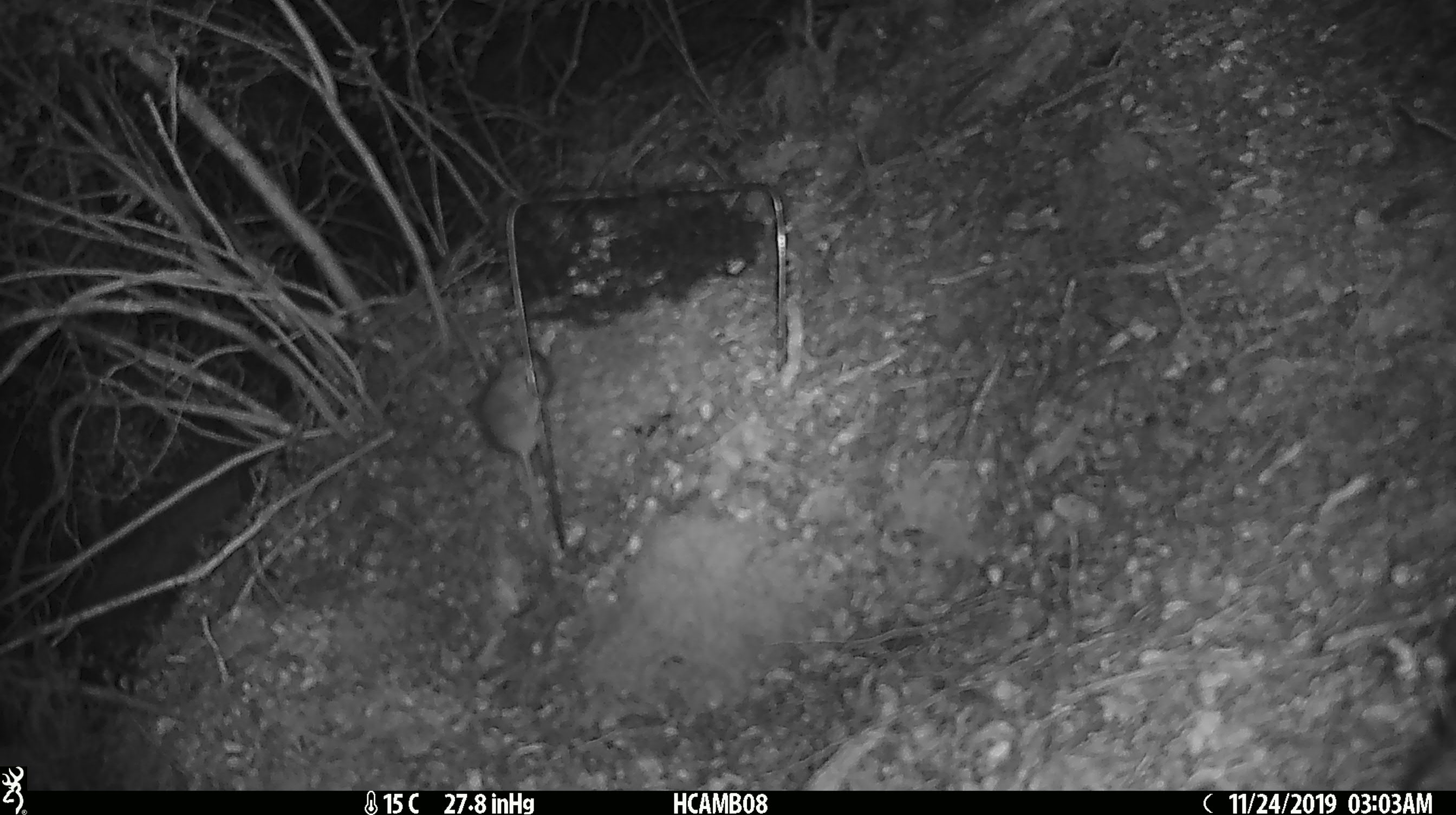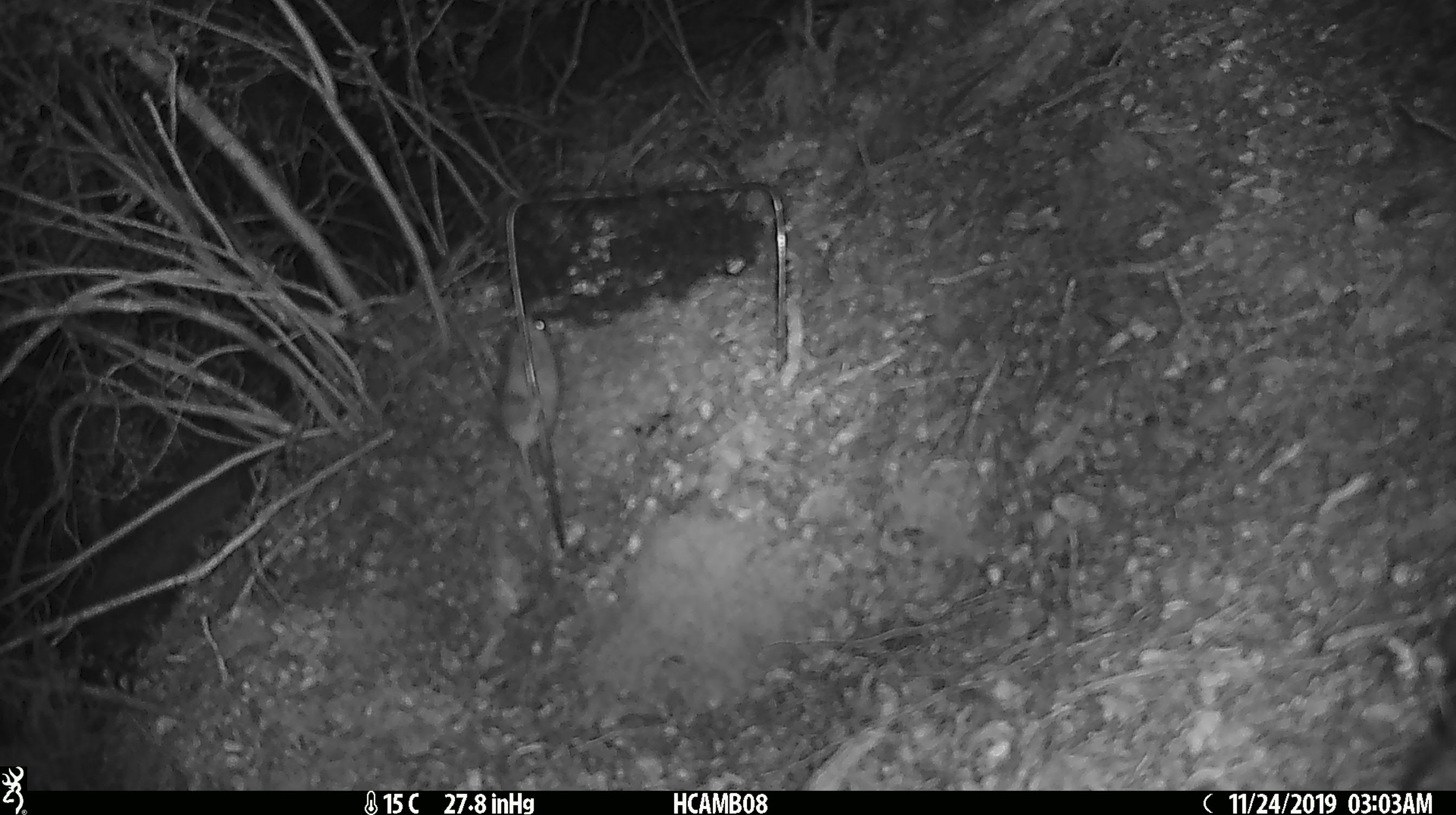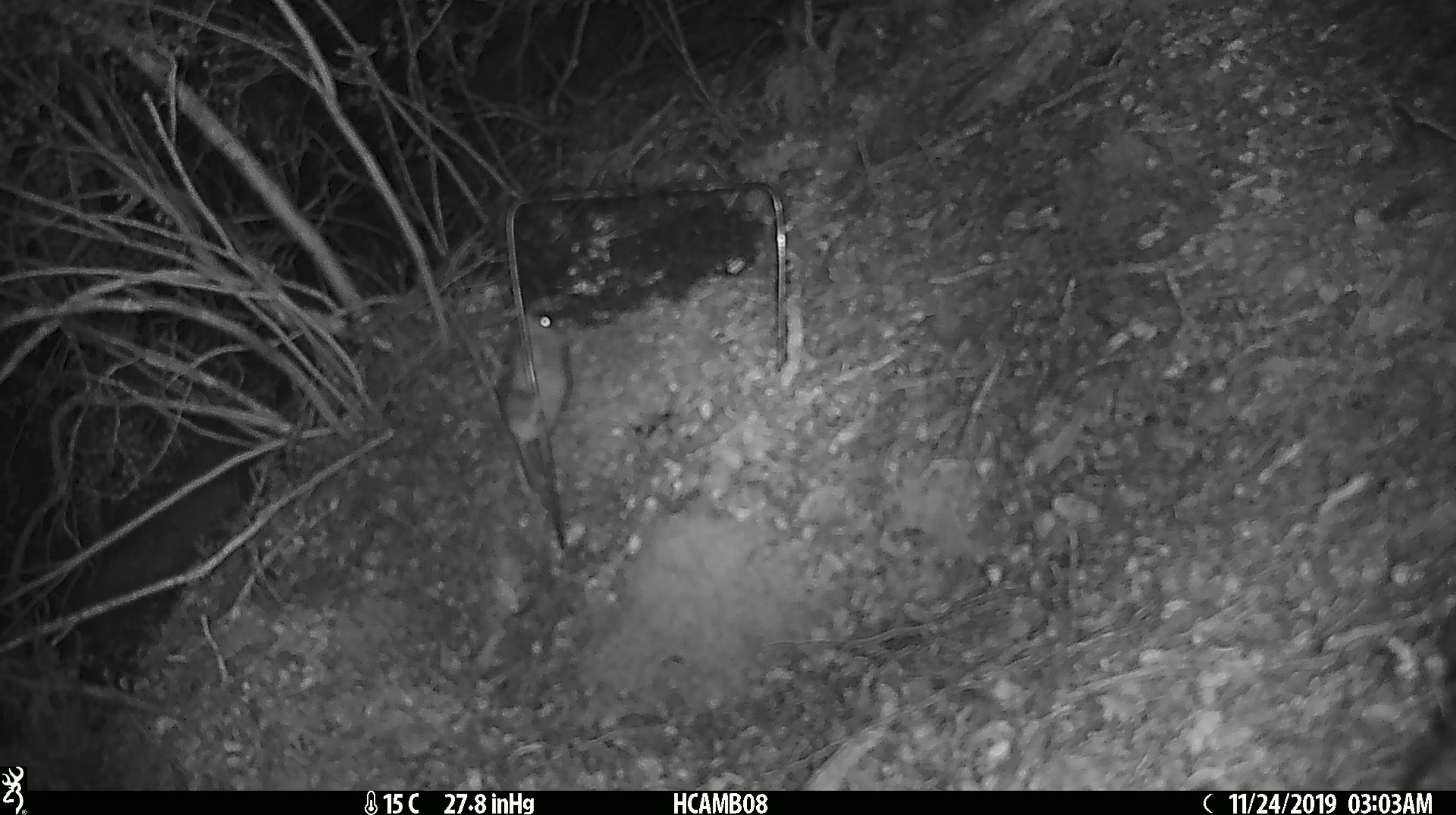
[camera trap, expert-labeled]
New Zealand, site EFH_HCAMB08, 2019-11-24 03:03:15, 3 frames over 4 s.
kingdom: Animalia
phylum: Chordata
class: Mammalia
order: Rodentia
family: Muridae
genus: Mus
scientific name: Mus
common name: mouse